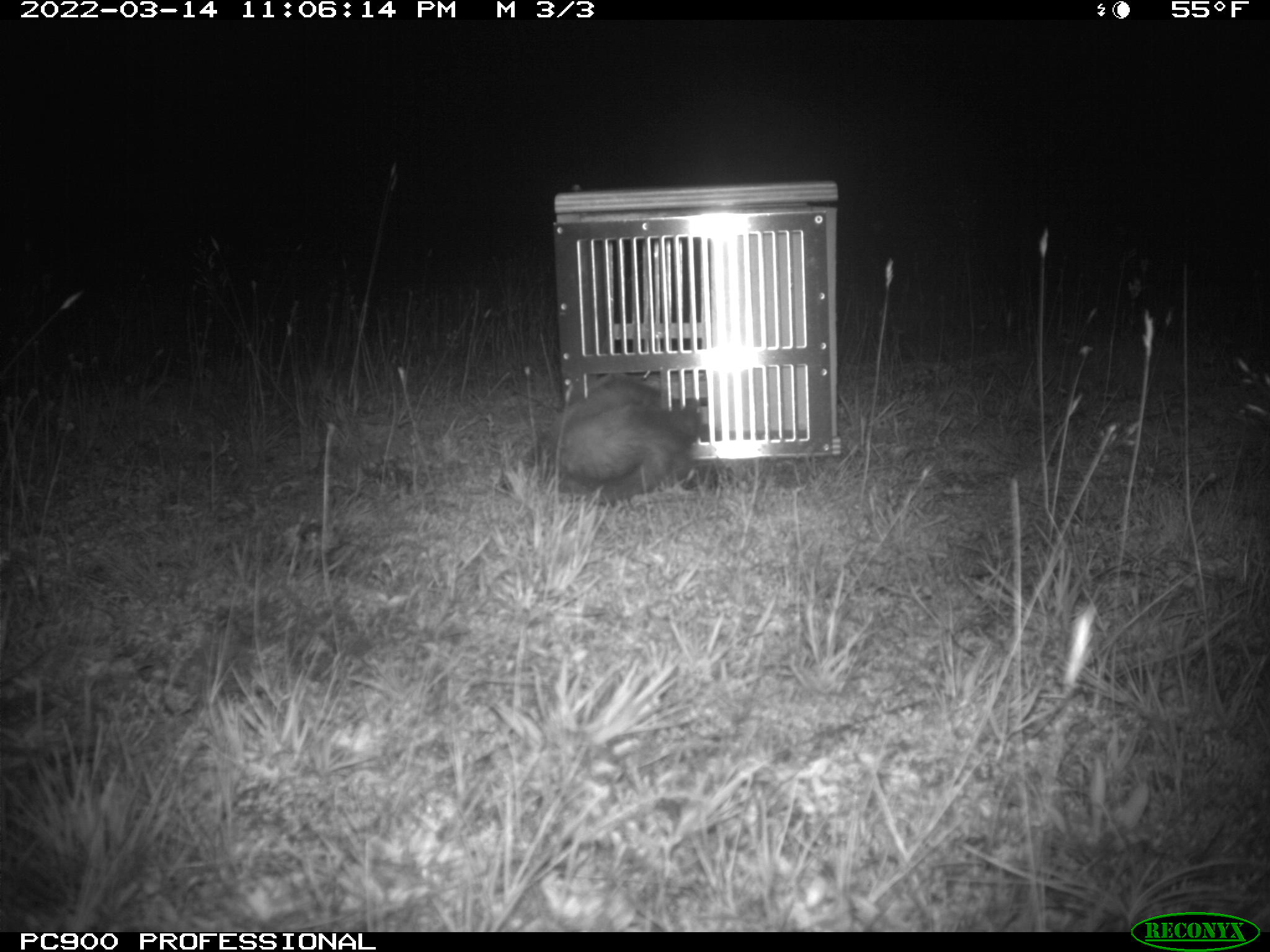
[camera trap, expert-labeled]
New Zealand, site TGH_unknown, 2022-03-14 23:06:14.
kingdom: Animalia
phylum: Chordata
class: Mammalia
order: Carnivora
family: Mustelidae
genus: Mustela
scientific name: Mustela furo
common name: ferret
Ferret (Mustela furo).